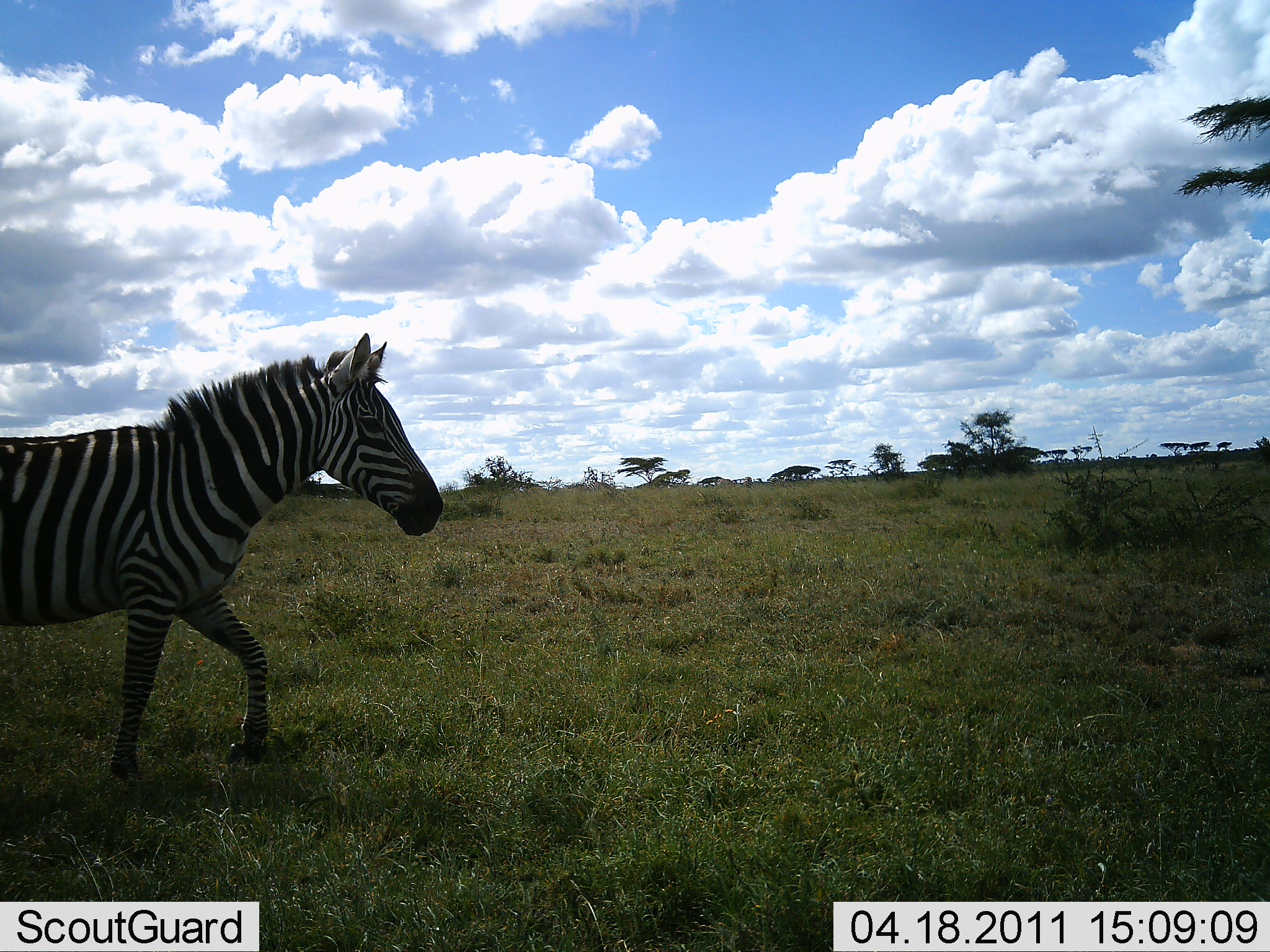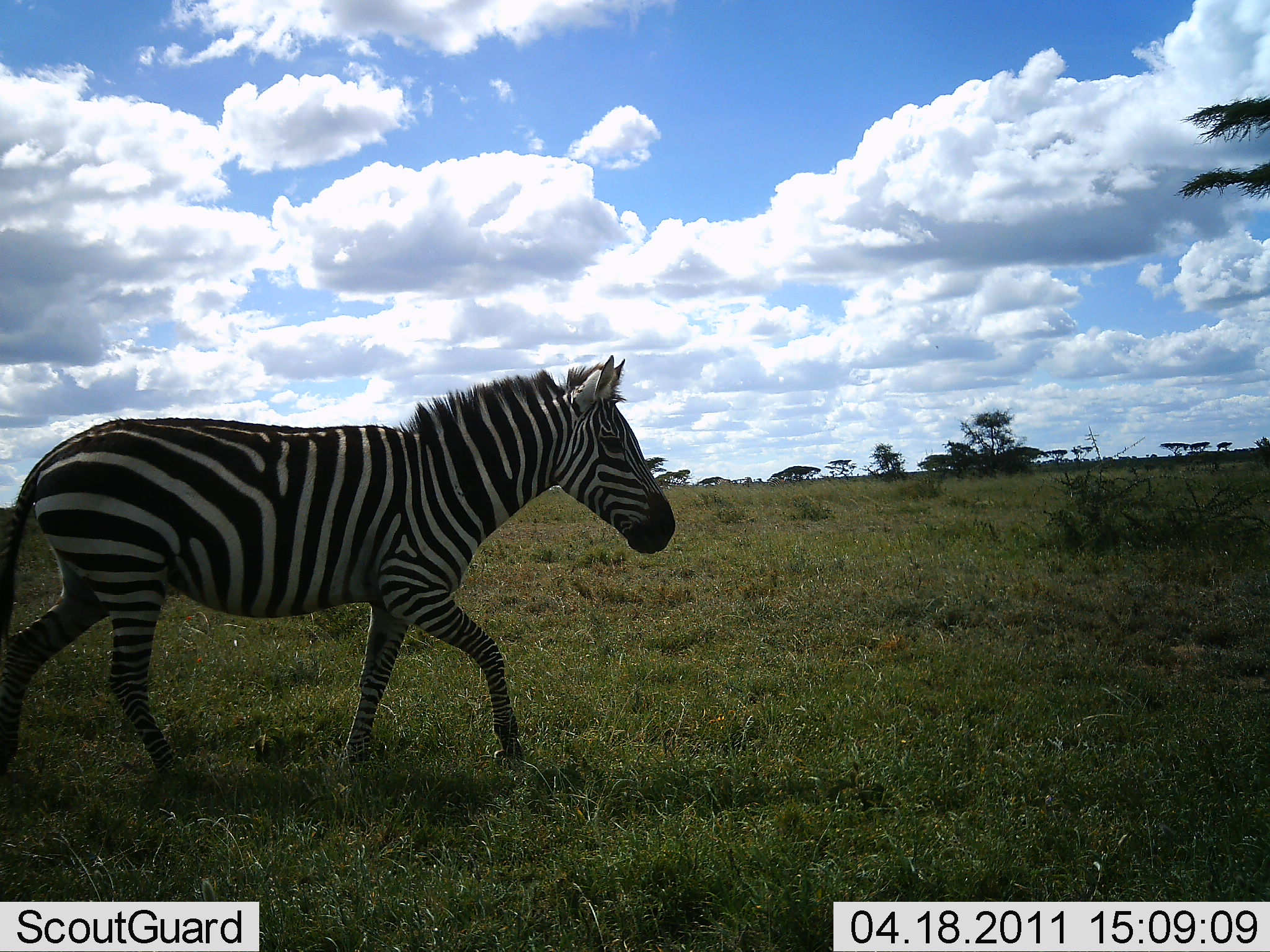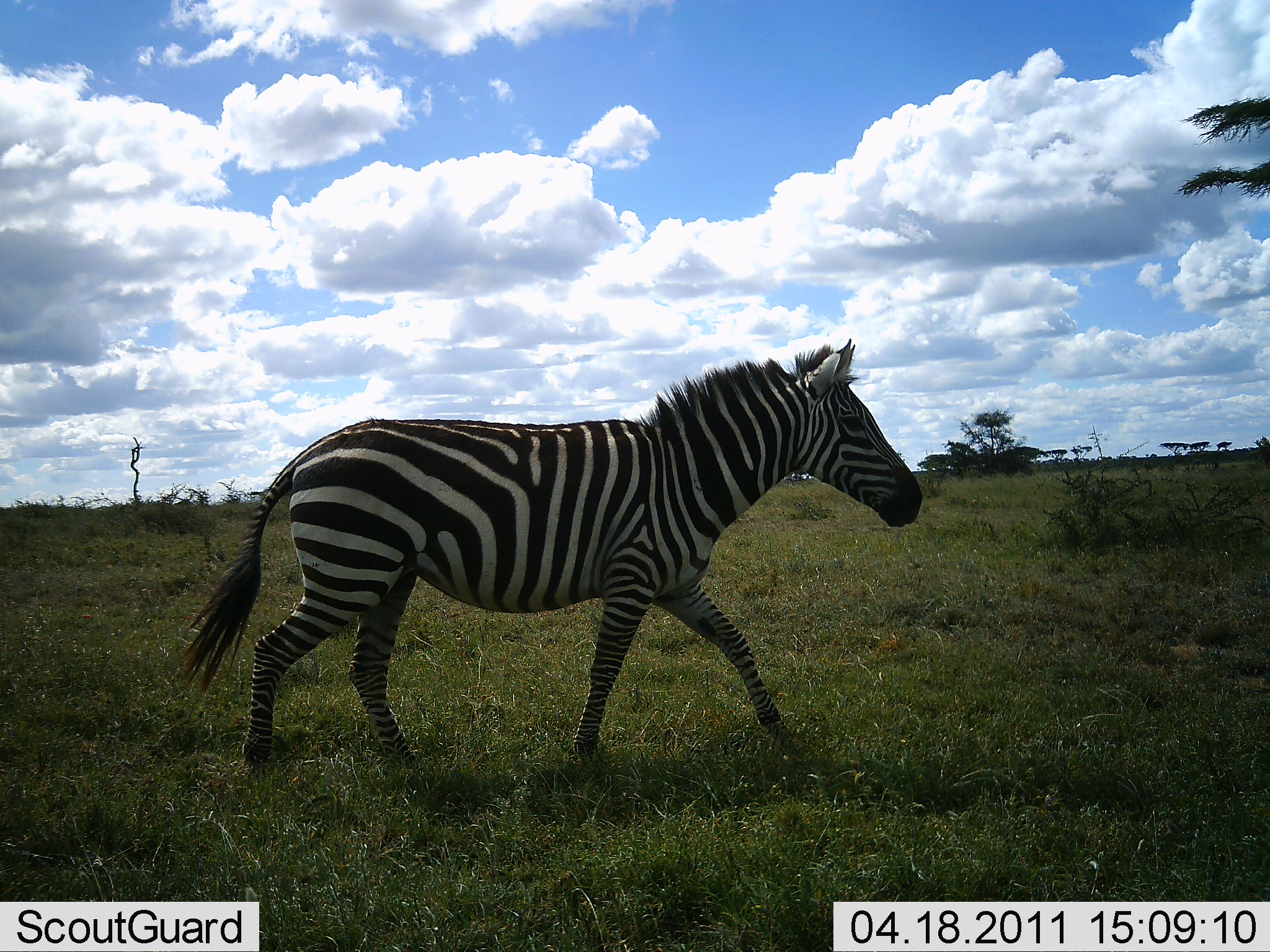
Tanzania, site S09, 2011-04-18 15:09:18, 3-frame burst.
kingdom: Animalia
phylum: Chordata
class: Mammalia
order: Perissodactyla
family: Equidae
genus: Equus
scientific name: Equus quagga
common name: plains zebra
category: zebra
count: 1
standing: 8%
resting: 0%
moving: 92%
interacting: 0%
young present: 0%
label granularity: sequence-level